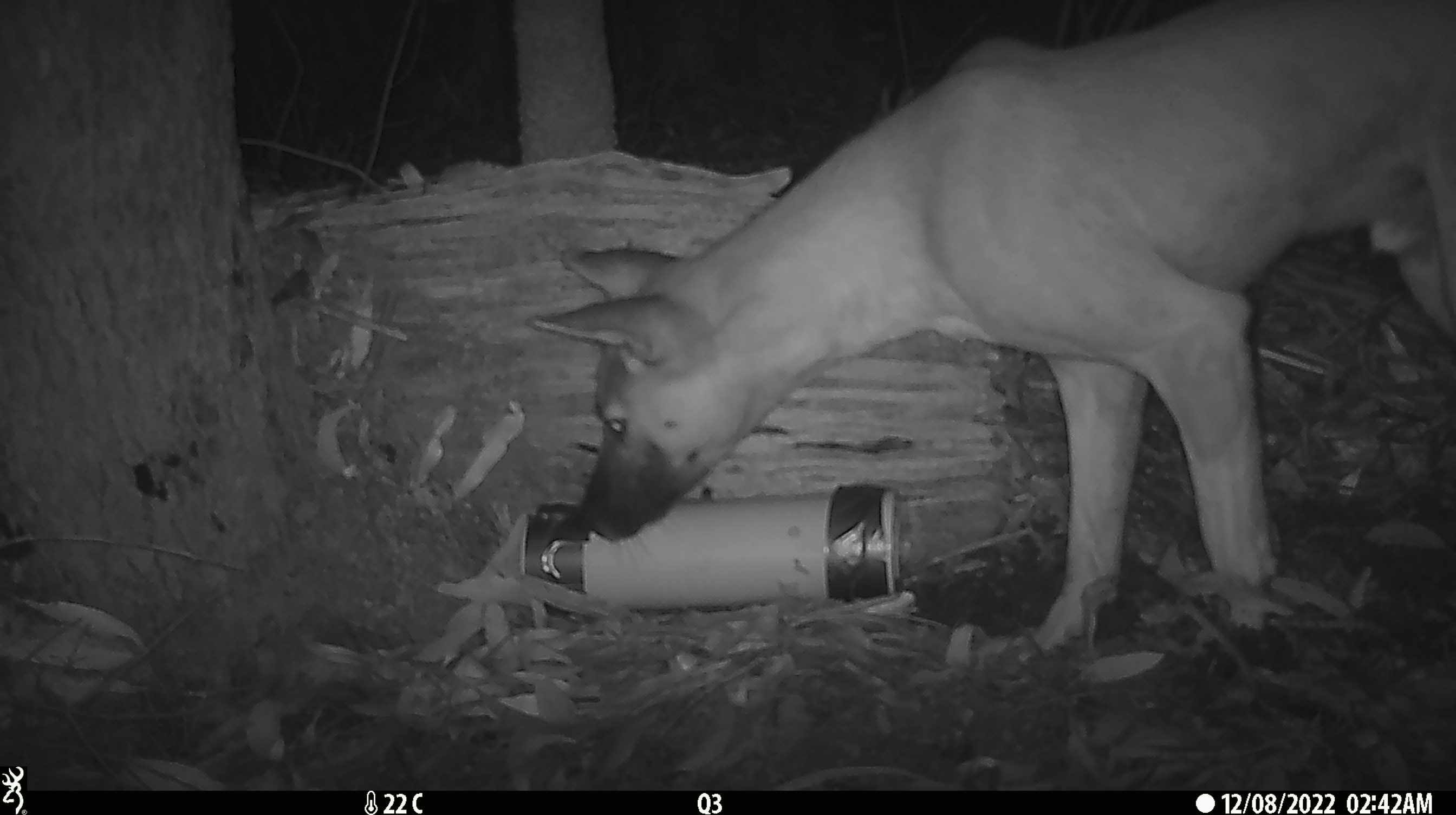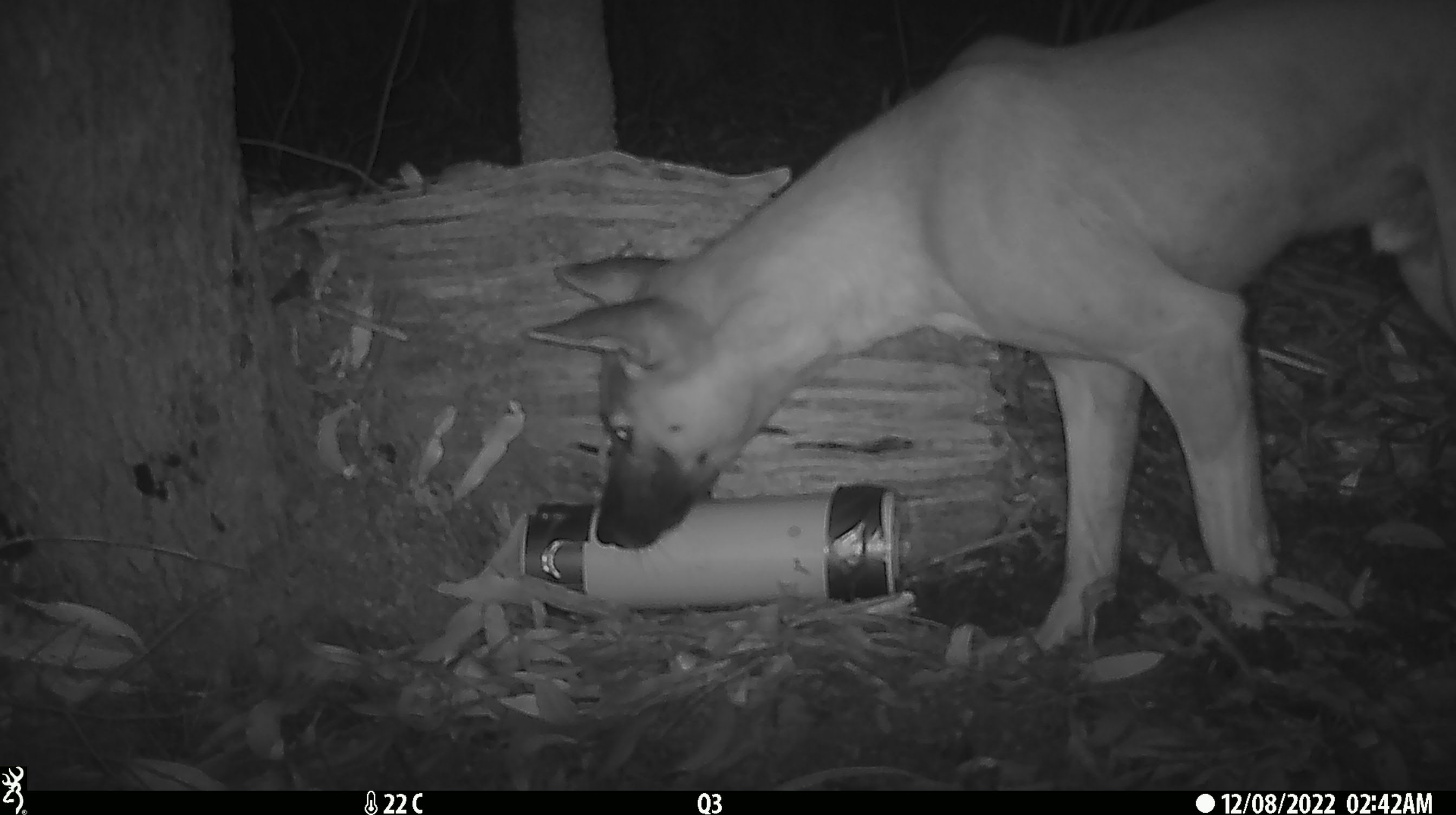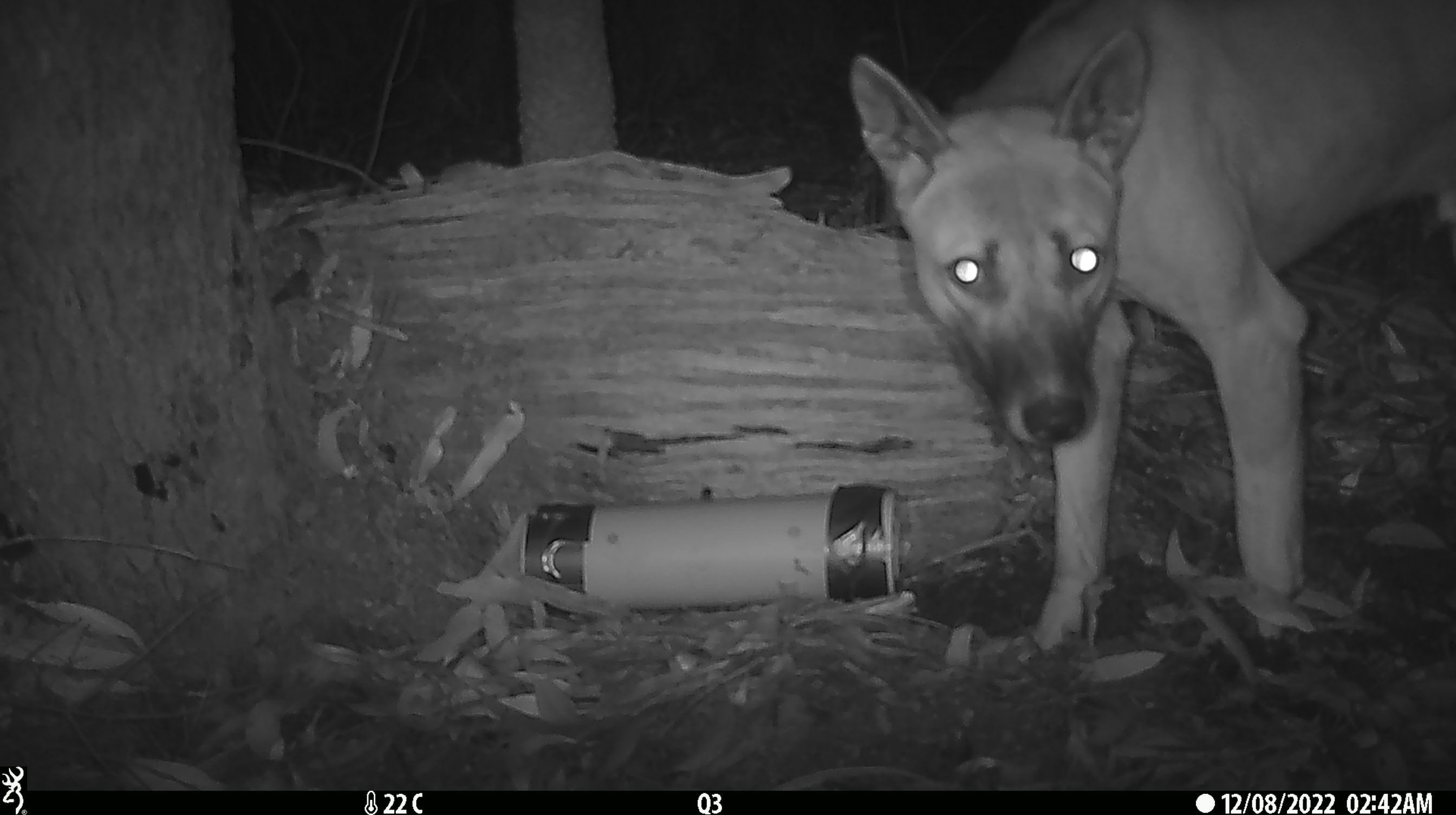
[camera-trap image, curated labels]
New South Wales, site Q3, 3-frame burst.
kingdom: Animalia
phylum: Chordata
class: Mammalia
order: Carnivora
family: Canidae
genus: Canis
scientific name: Canis familiaris dingo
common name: dingo